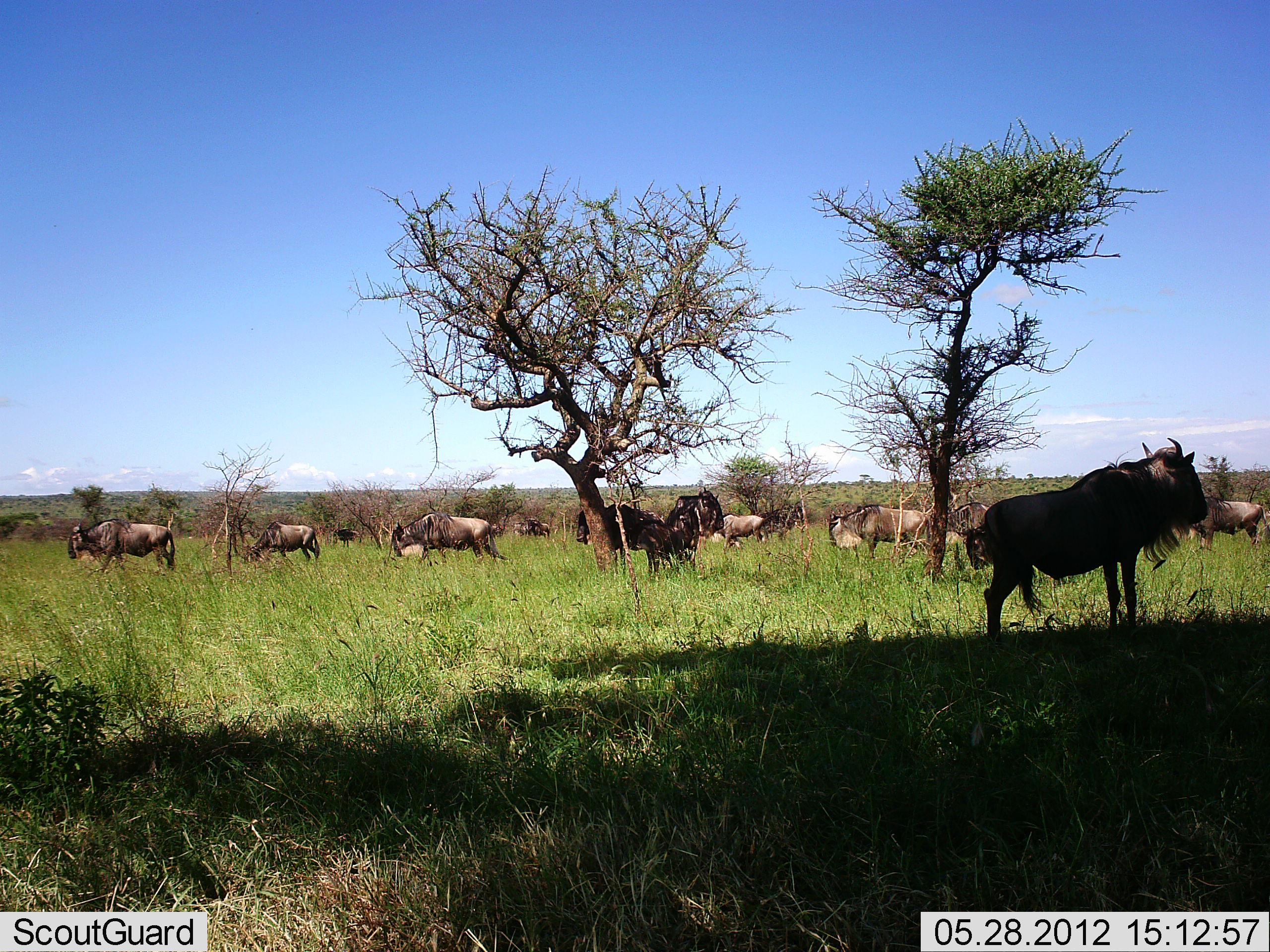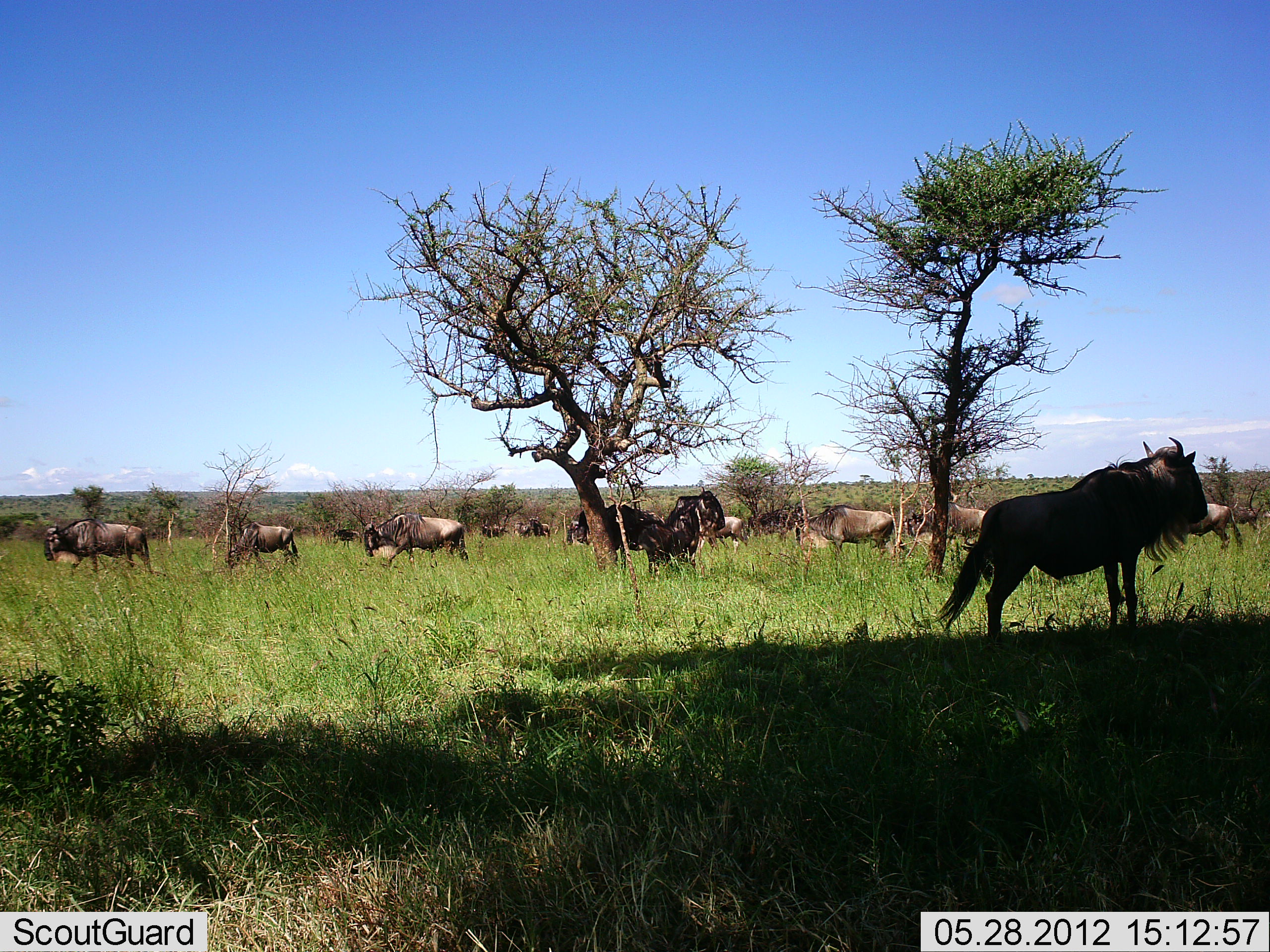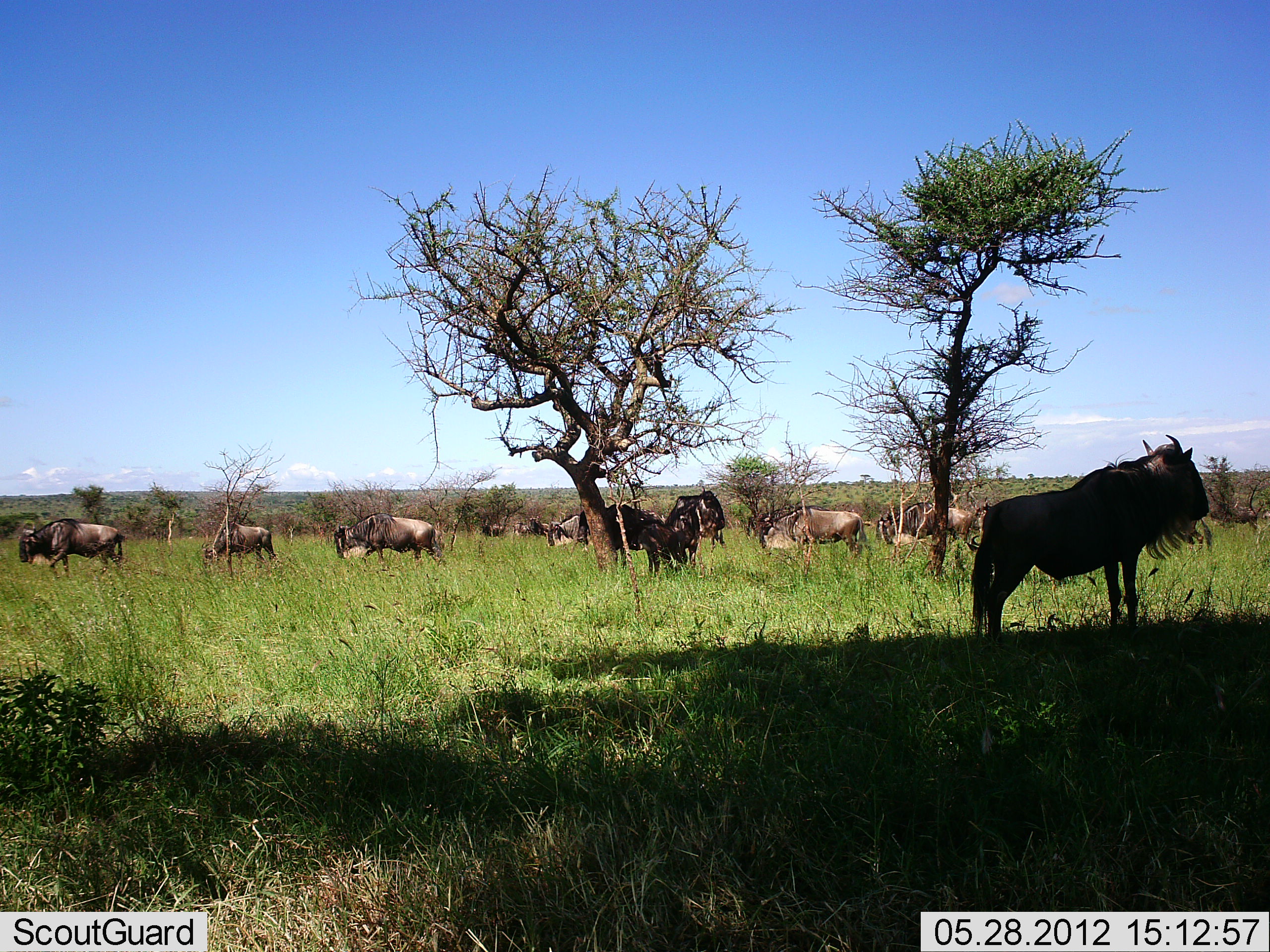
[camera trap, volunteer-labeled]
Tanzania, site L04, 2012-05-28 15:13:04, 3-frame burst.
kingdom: Animalia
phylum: Chordata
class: Mammalia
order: Artiodactyla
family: Bovidae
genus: Connochaetes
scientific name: Connochaetes taurinus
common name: blue wildebeest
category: wildebeest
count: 11-50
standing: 50%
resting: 10%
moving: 90%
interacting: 0%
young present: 0%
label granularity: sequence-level